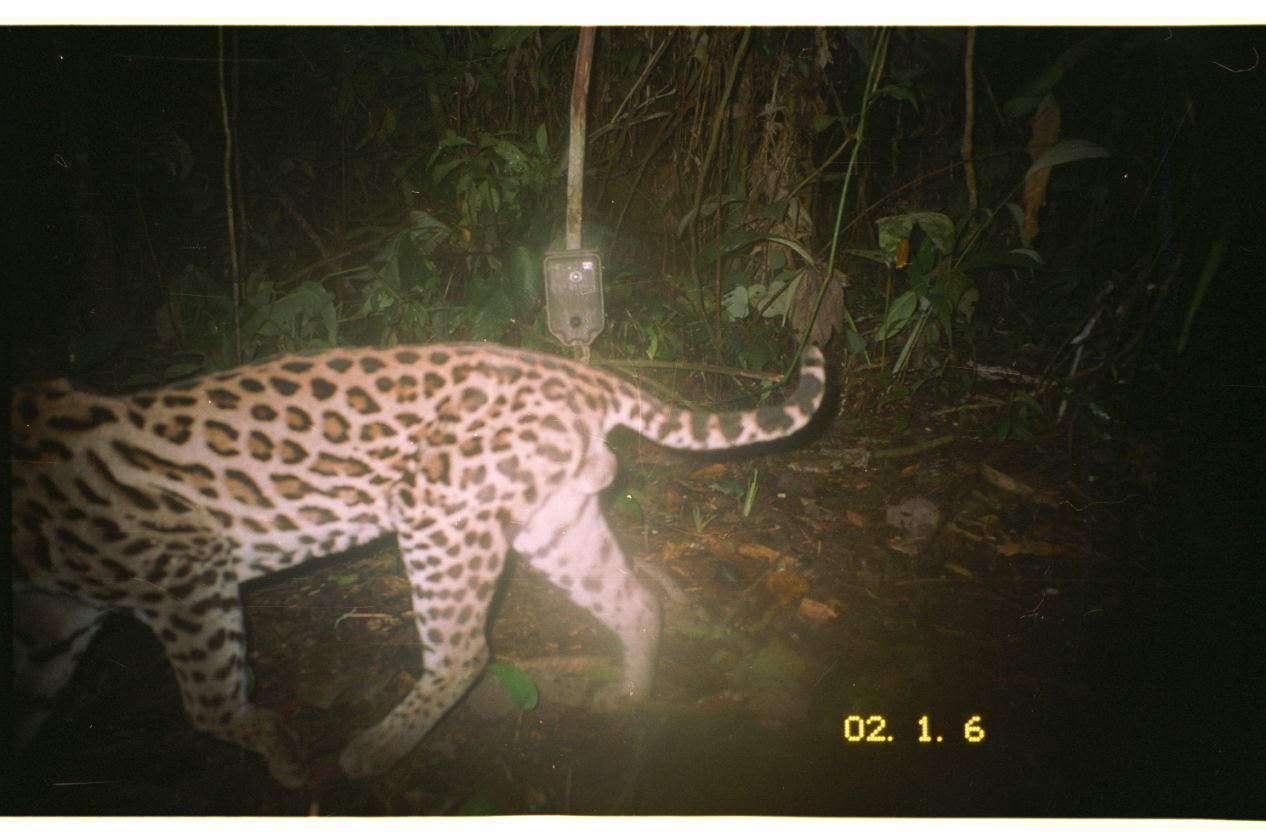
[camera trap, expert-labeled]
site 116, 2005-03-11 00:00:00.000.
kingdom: Animalia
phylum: Chordata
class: Mammalia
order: Carnivora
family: Felidae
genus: Leopardus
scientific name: Leopardus pardalis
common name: ocelot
Leopardus pardalis (ocelot).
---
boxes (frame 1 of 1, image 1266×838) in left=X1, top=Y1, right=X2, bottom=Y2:
leopardus pardalis: left=0, top=344, right=829, bottom=793